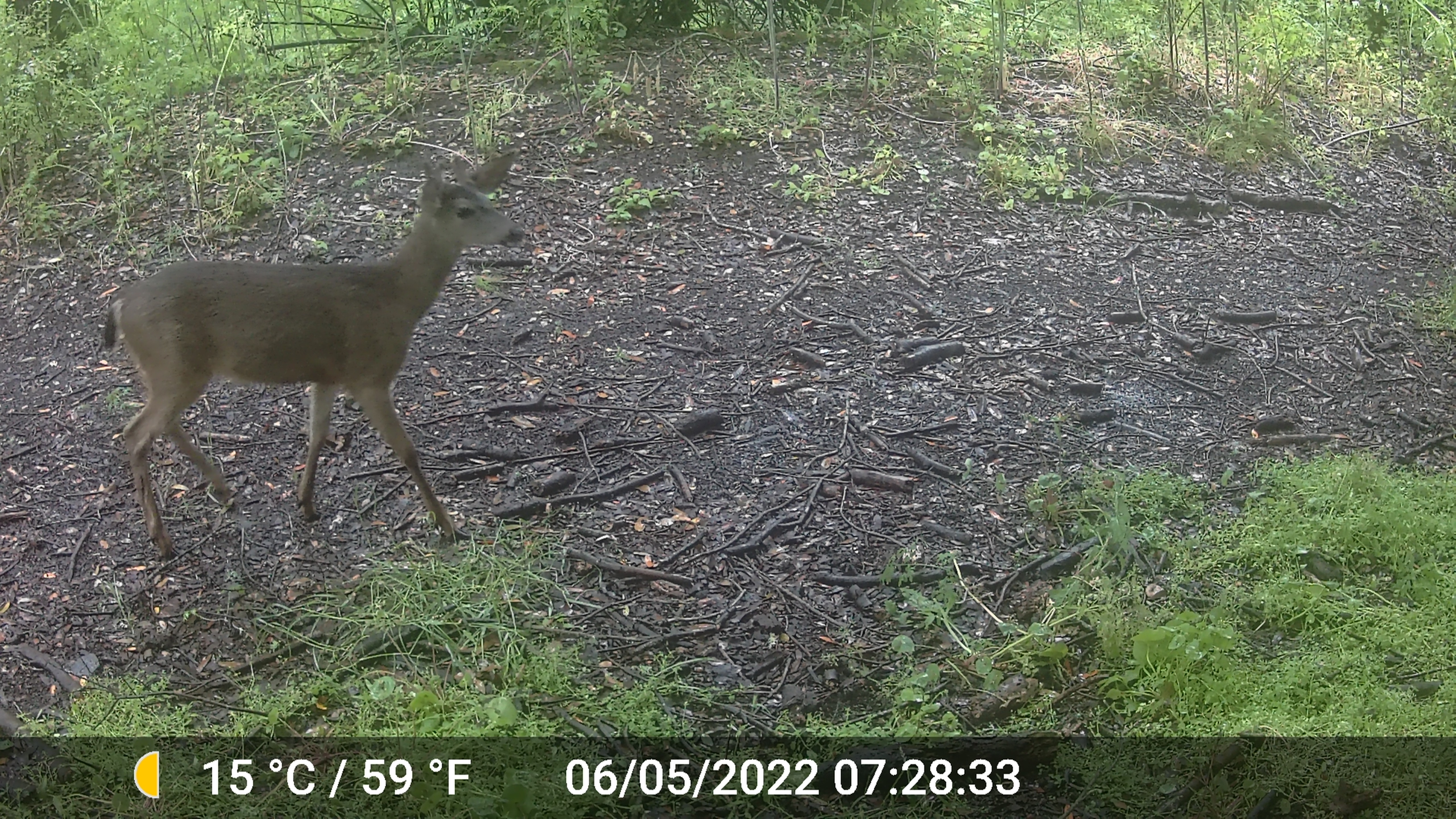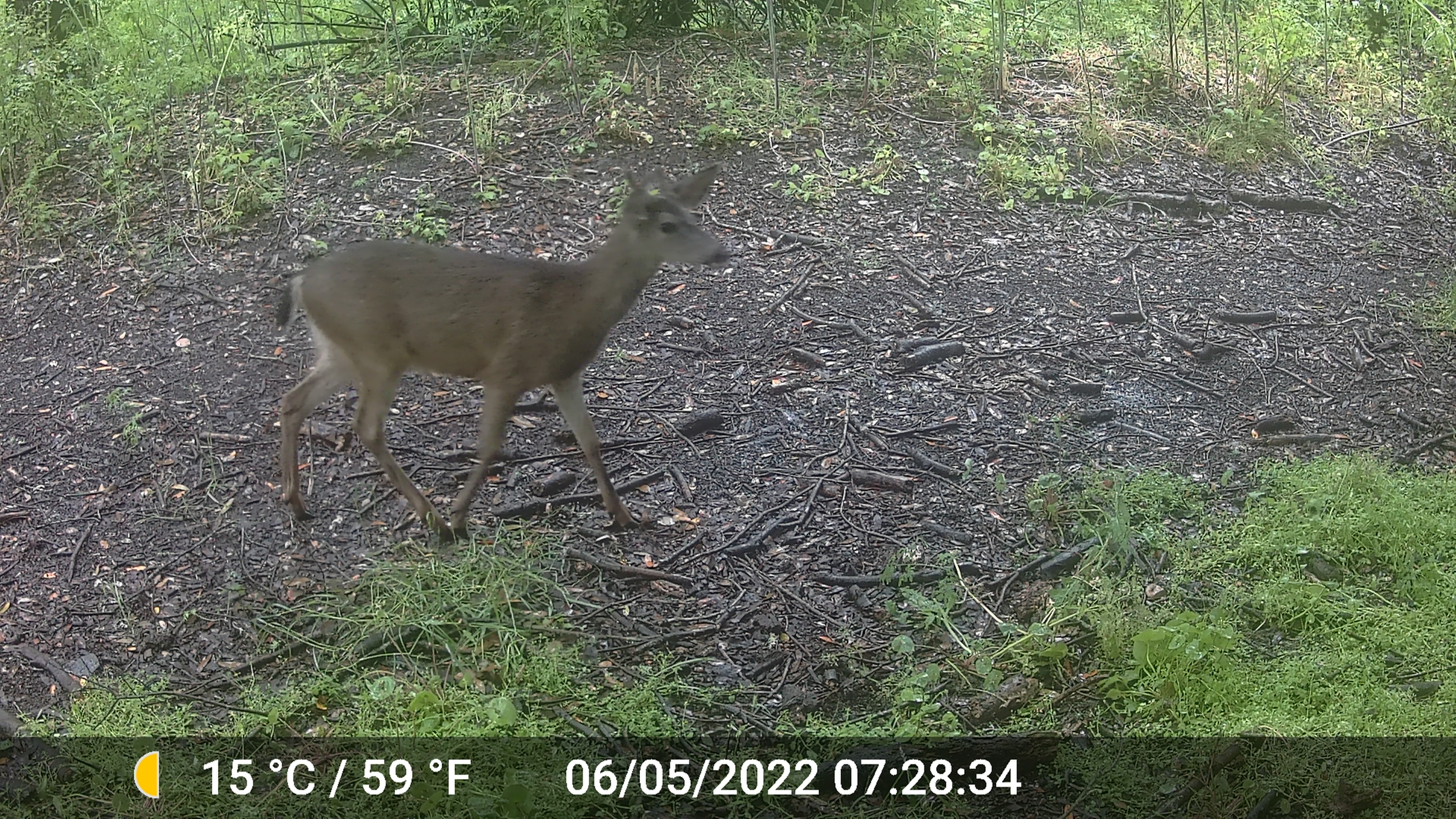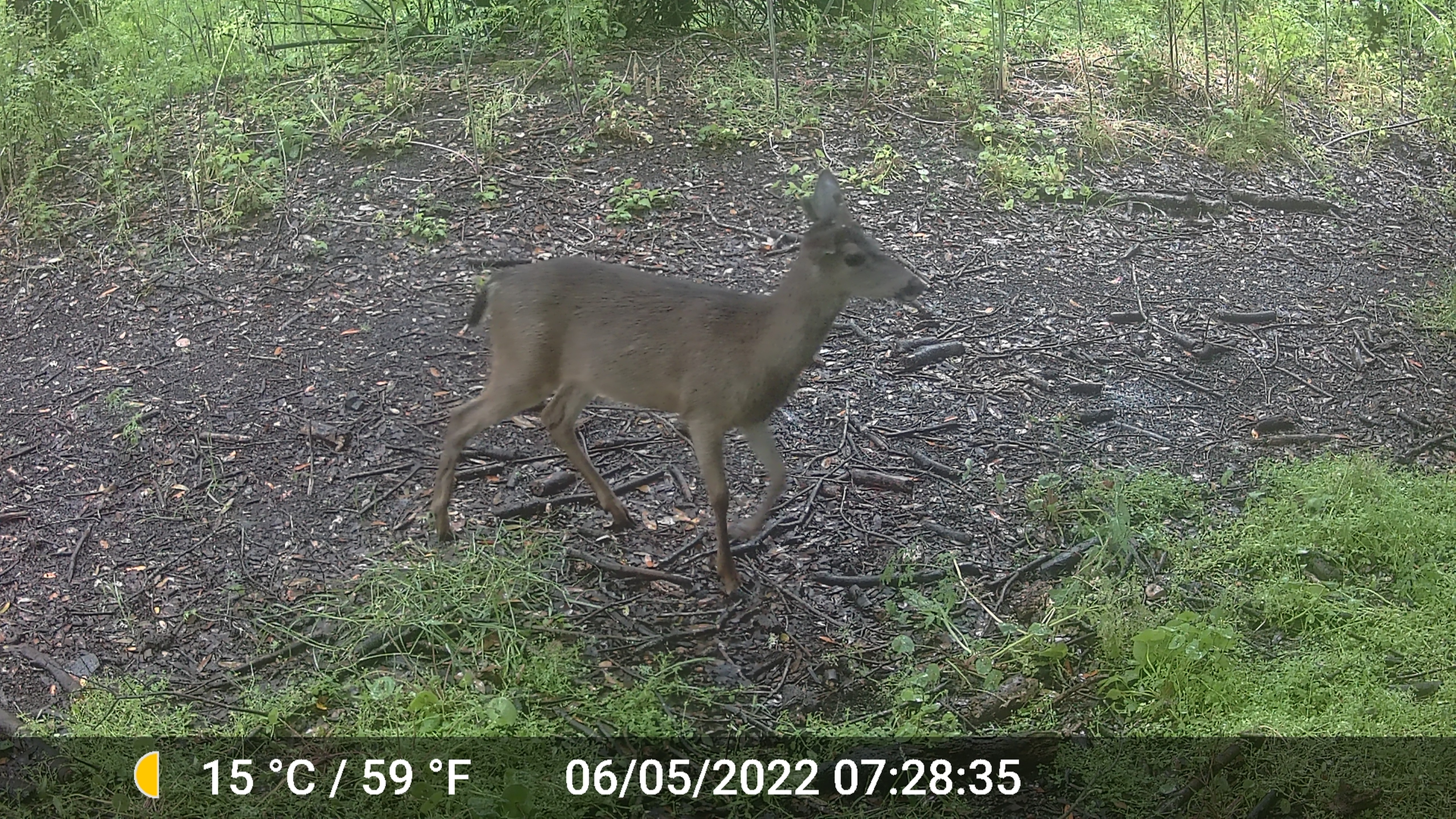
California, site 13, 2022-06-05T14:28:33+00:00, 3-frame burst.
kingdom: Animalia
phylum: Chordata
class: Mammalia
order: Artiodactyla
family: Cervidae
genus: Odocoileus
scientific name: Odocoileus hemionus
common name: mule deer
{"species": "mule deer (Odocoileus hemionus)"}